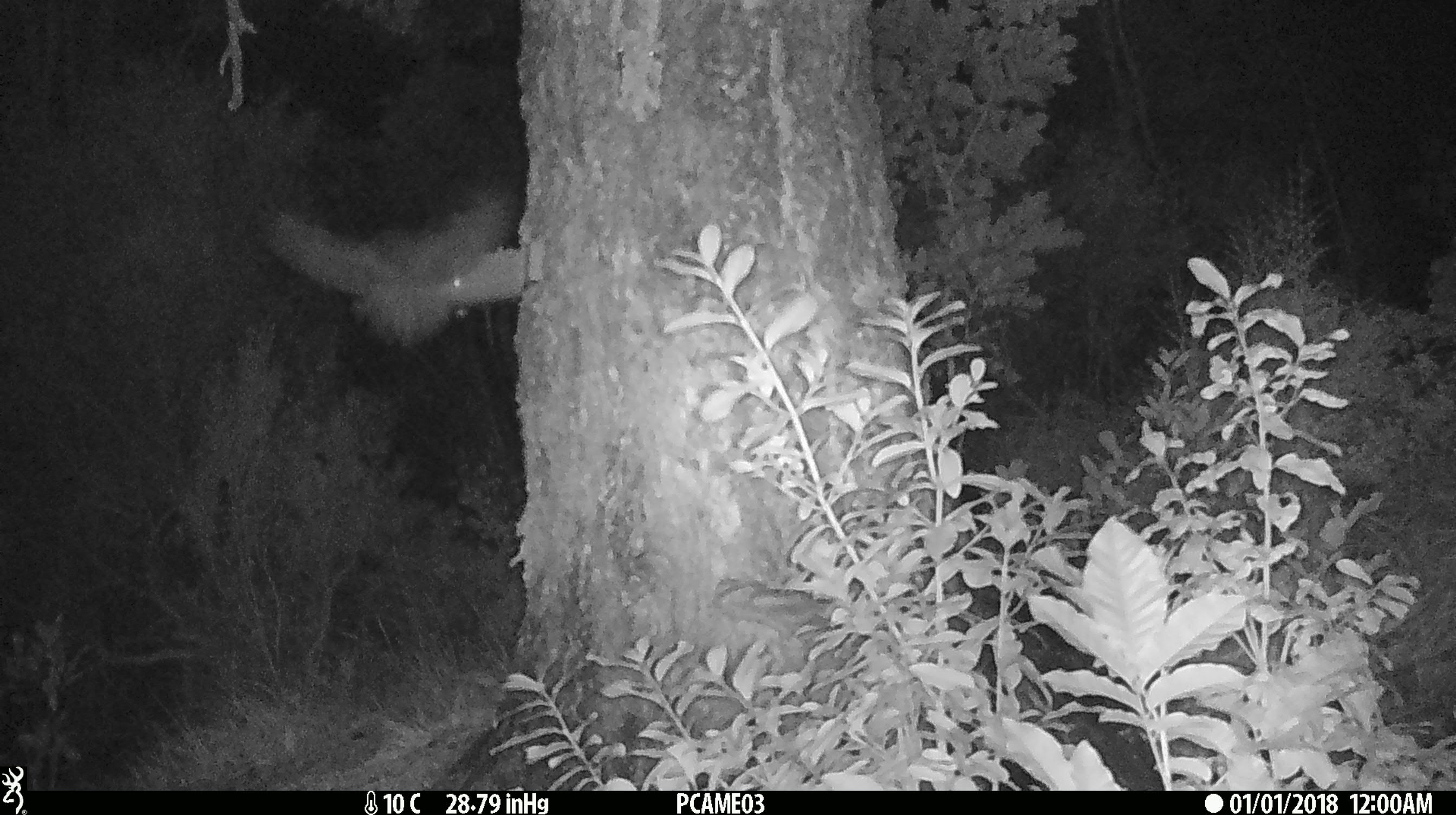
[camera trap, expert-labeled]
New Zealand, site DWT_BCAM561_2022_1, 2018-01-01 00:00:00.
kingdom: Animalia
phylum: Chordata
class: Aves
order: Strigiformes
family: Strigidae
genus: Ninox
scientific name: Ninox novaeseelandiae novaeseelandiae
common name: morepork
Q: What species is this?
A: Morepork (Ninox novaeseelandiae novaeseelandiae).